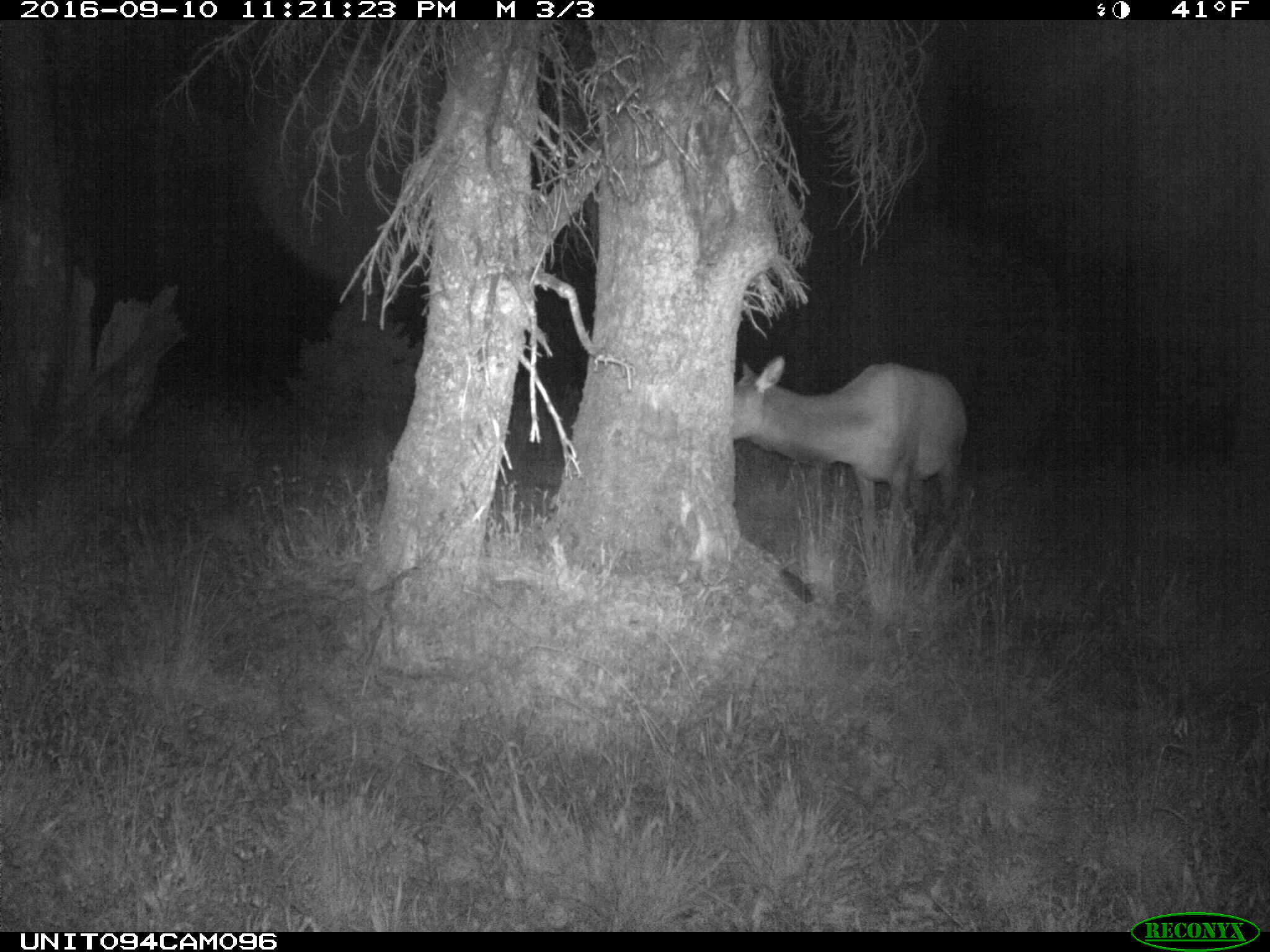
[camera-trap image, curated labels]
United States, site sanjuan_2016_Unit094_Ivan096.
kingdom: Animalia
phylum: Chordata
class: Mammalia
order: Artiodactyla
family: Cervidae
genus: Cervus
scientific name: Cervus elaphus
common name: red deer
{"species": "Cervus elaphus (red deer)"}